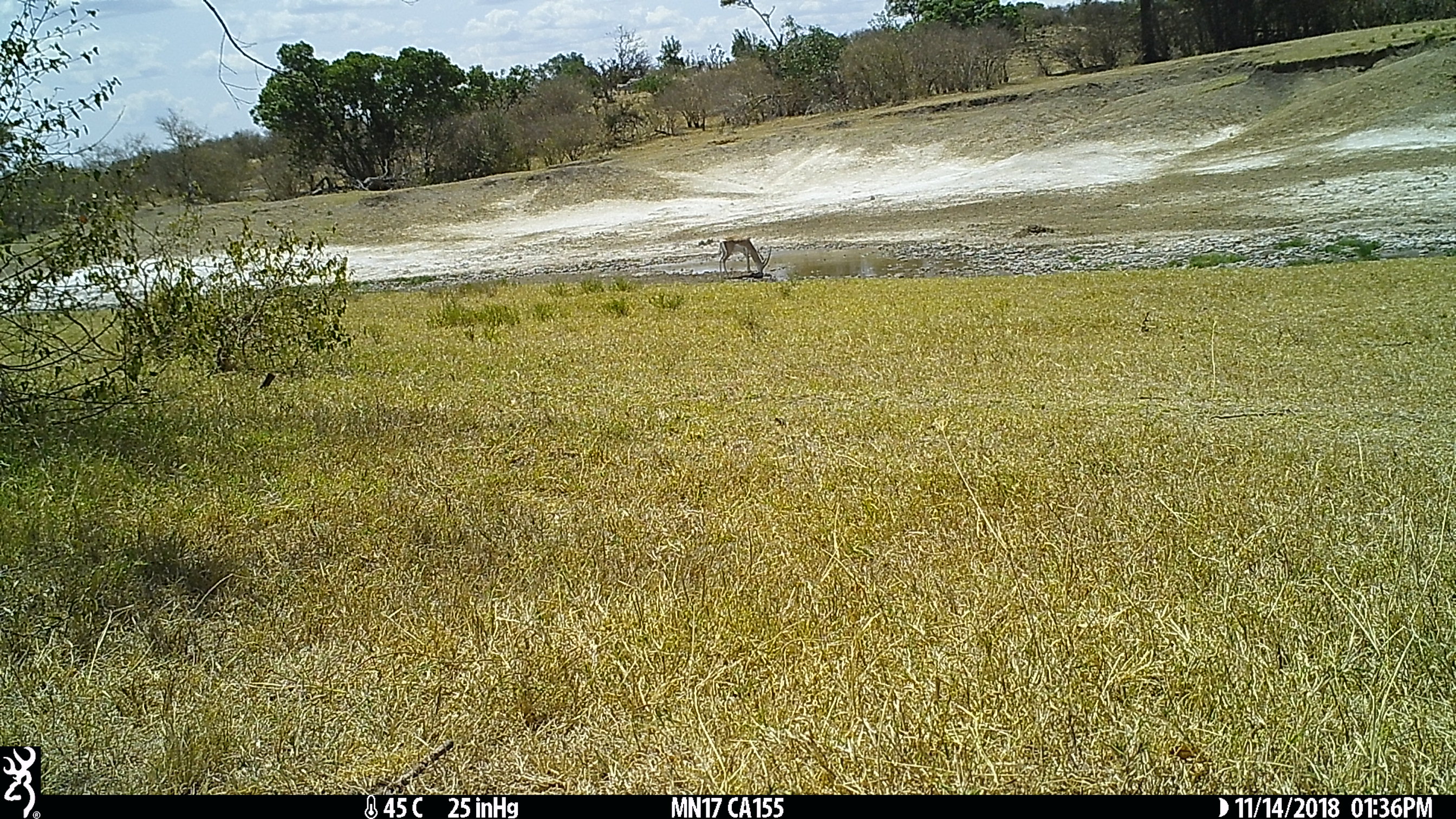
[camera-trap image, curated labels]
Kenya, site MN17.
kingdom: Animalia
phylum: Chordata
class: Mammalia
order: Artiodactyla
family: Bovidae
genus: Nanger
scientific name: Nanger granti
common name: grant's gazelle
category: gazelle grants